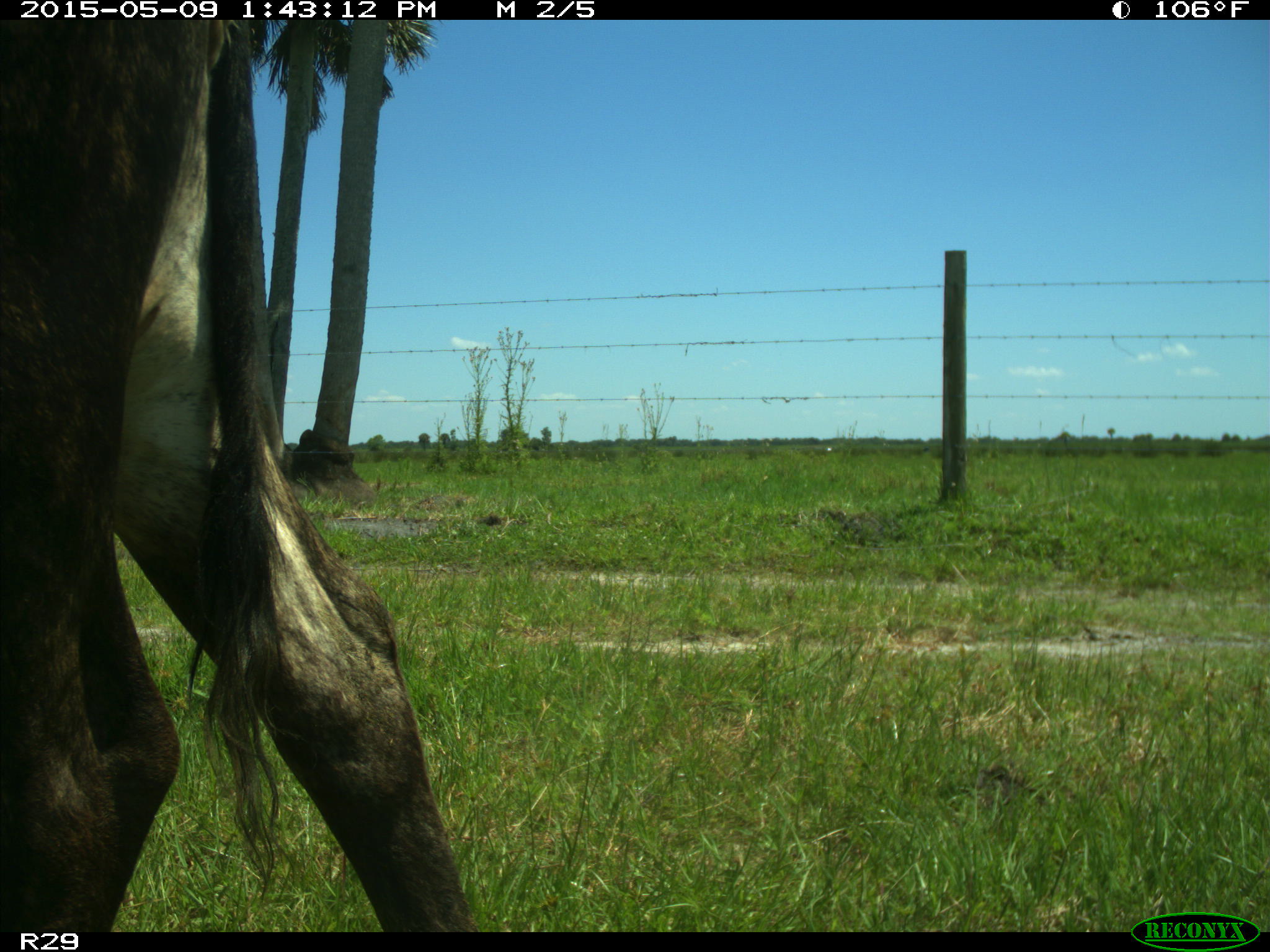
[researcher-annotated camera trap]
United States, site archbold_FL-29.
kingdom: Animalia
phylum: Chordata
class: Mammalia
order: Artiodactyla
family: Bovidae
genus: Bos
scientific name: Bos taurus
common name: domestic cow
Bos taurus (domestic cow).